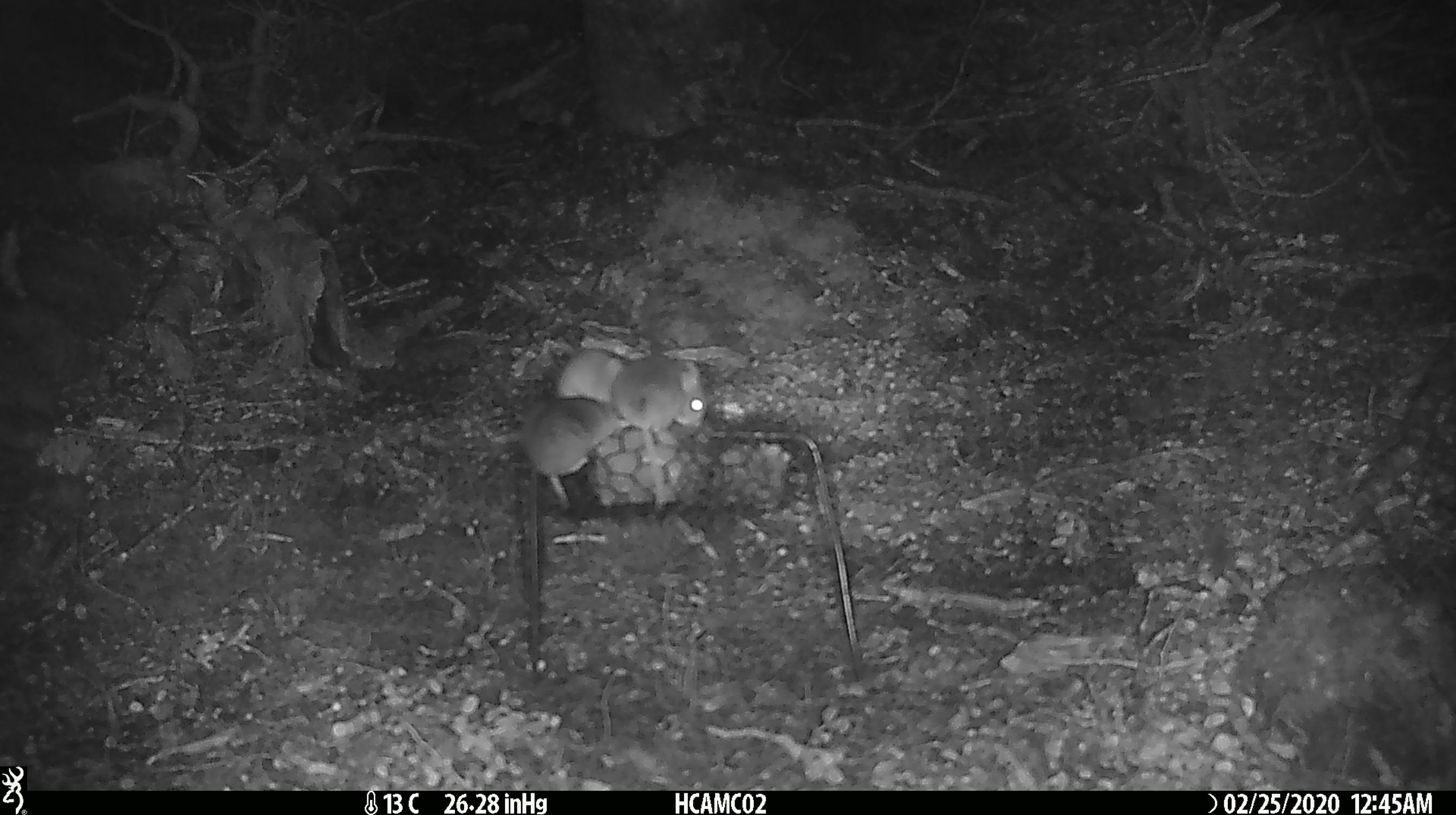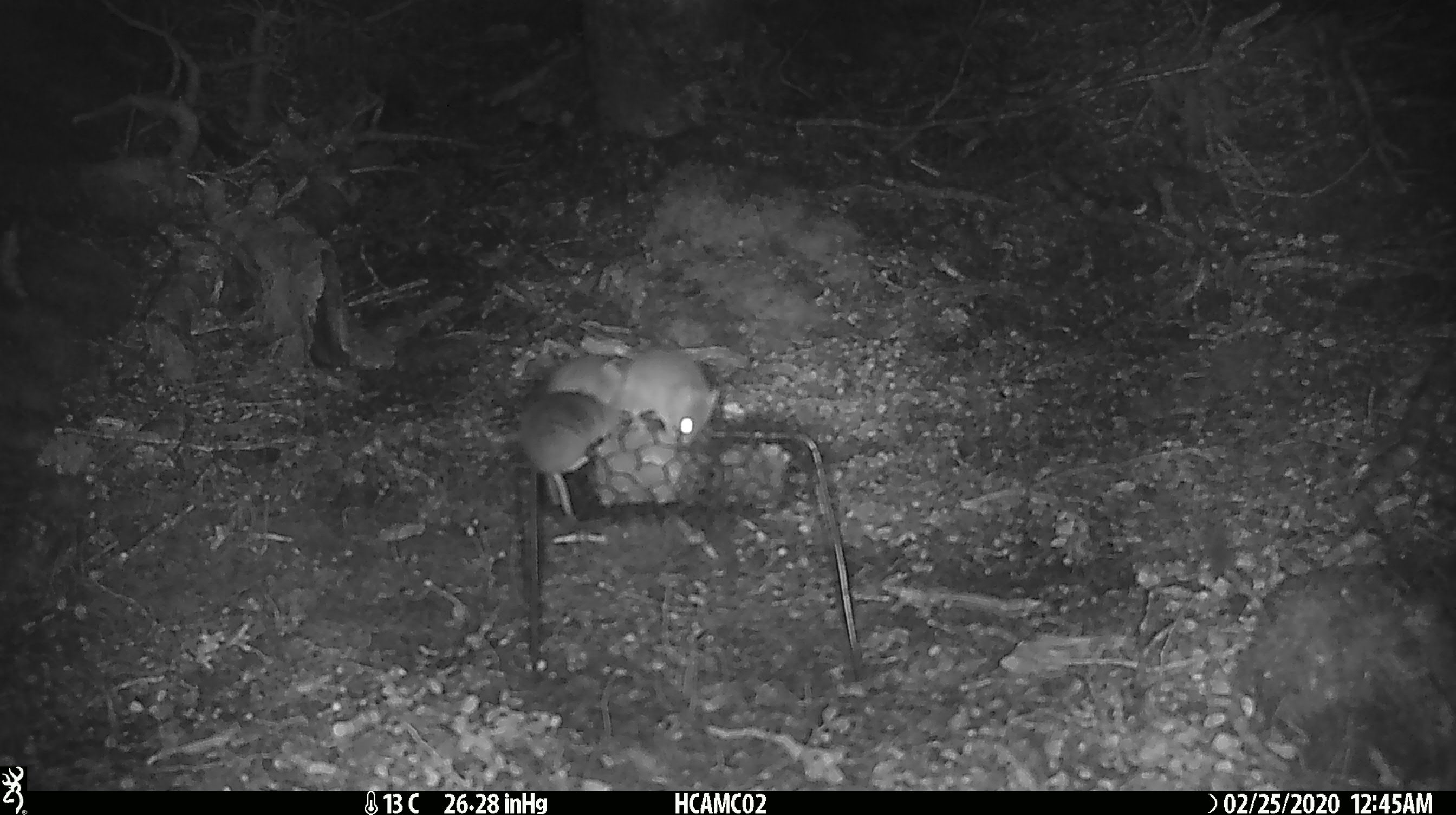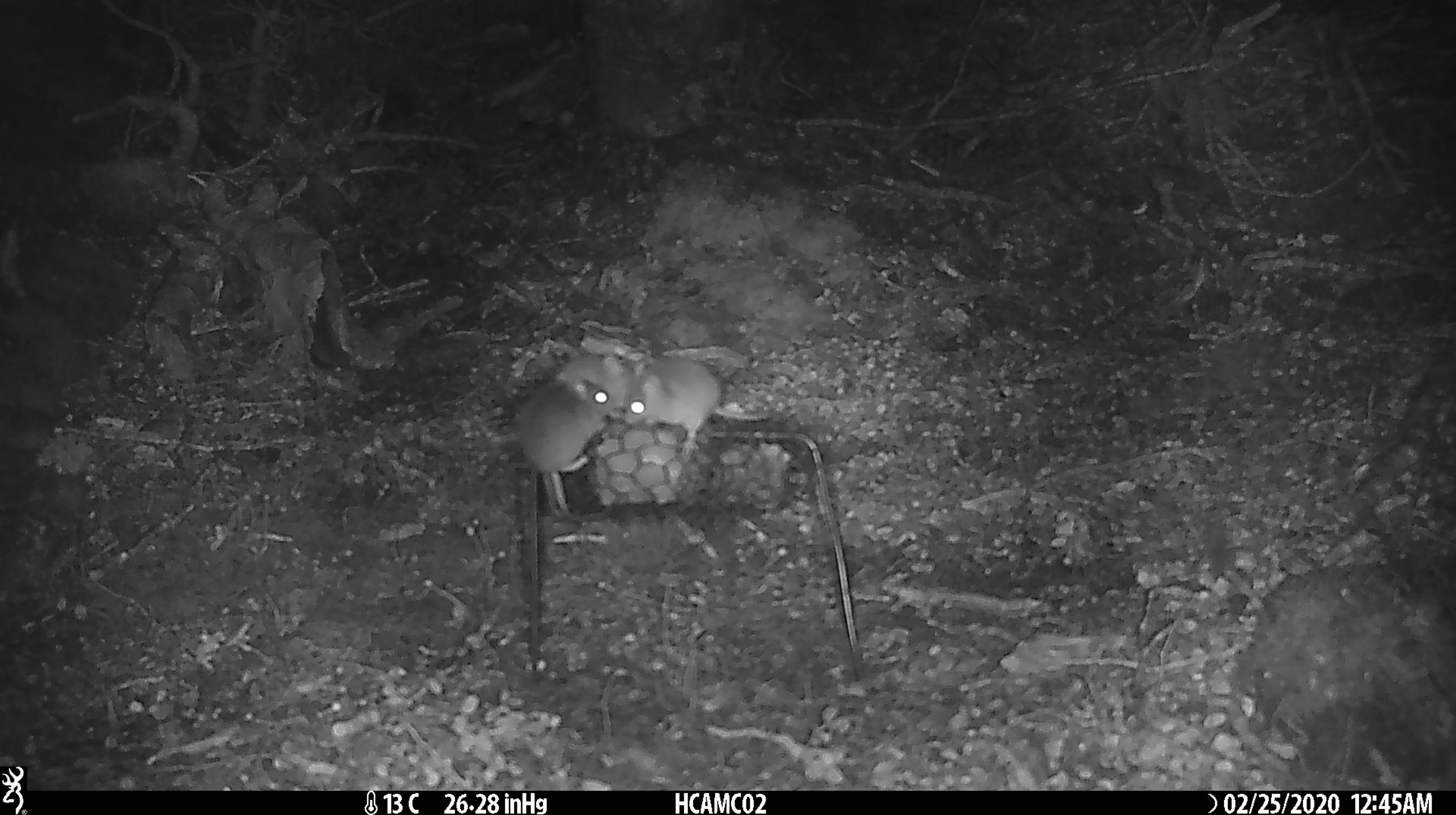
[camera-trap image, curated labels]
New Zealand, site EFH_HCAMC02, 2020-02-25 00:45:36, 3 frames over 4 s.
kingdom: Animalia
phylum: Chordata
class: Mammalia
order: Rodentia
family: Muridae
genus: Mus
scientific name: Mus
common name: mouse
Mouse (Mus).